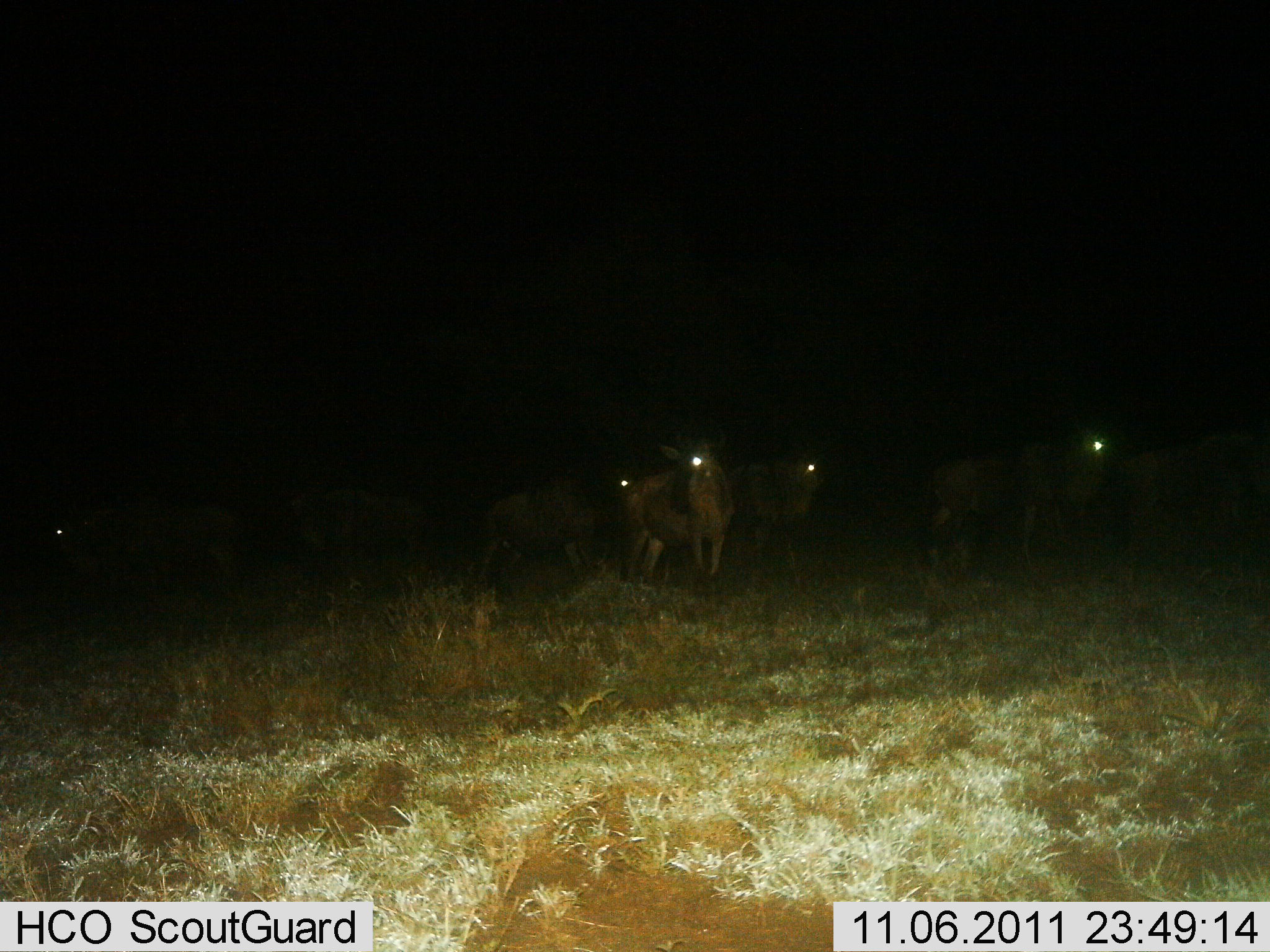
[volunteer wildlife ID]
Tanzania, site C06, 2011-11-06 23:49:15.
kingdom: Animalia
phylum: Chordata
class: Mammalia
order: Artiodactyla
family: Bovidae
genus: Connochaetes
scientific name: Connochaetes taurinus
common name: blue wildebeest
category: wildebeest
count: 8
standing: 80%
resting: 0%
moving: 20%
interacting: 0%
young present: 0%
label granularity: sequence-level